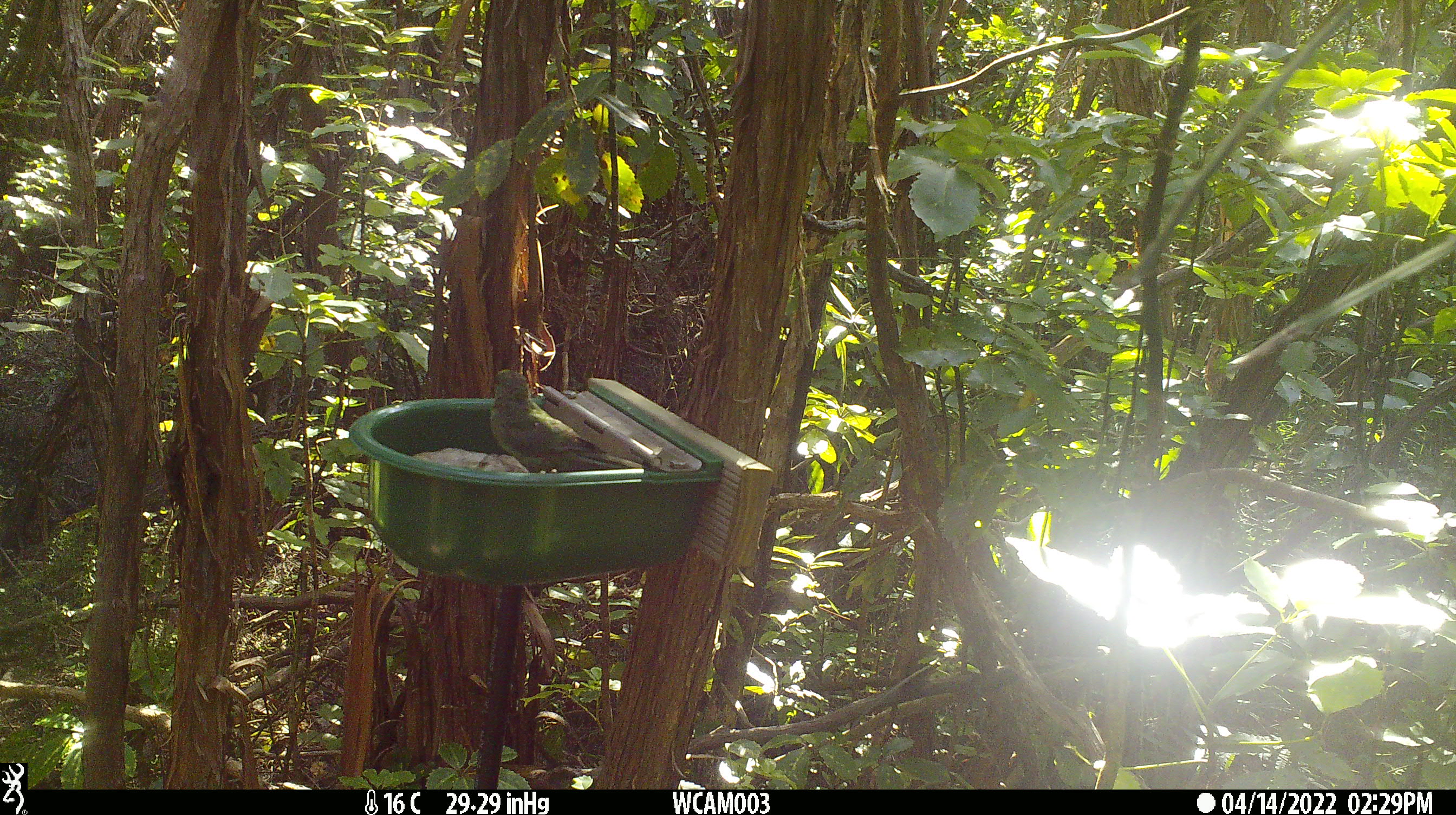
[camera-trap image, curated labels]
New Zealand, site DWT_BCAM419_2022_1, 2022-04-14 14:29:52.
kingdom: Animalia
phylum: Chordata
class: Aves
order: Psittaciformes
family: Psittaculidae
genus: Cyanoramphus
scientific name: Cyanoramphus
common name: parakeet